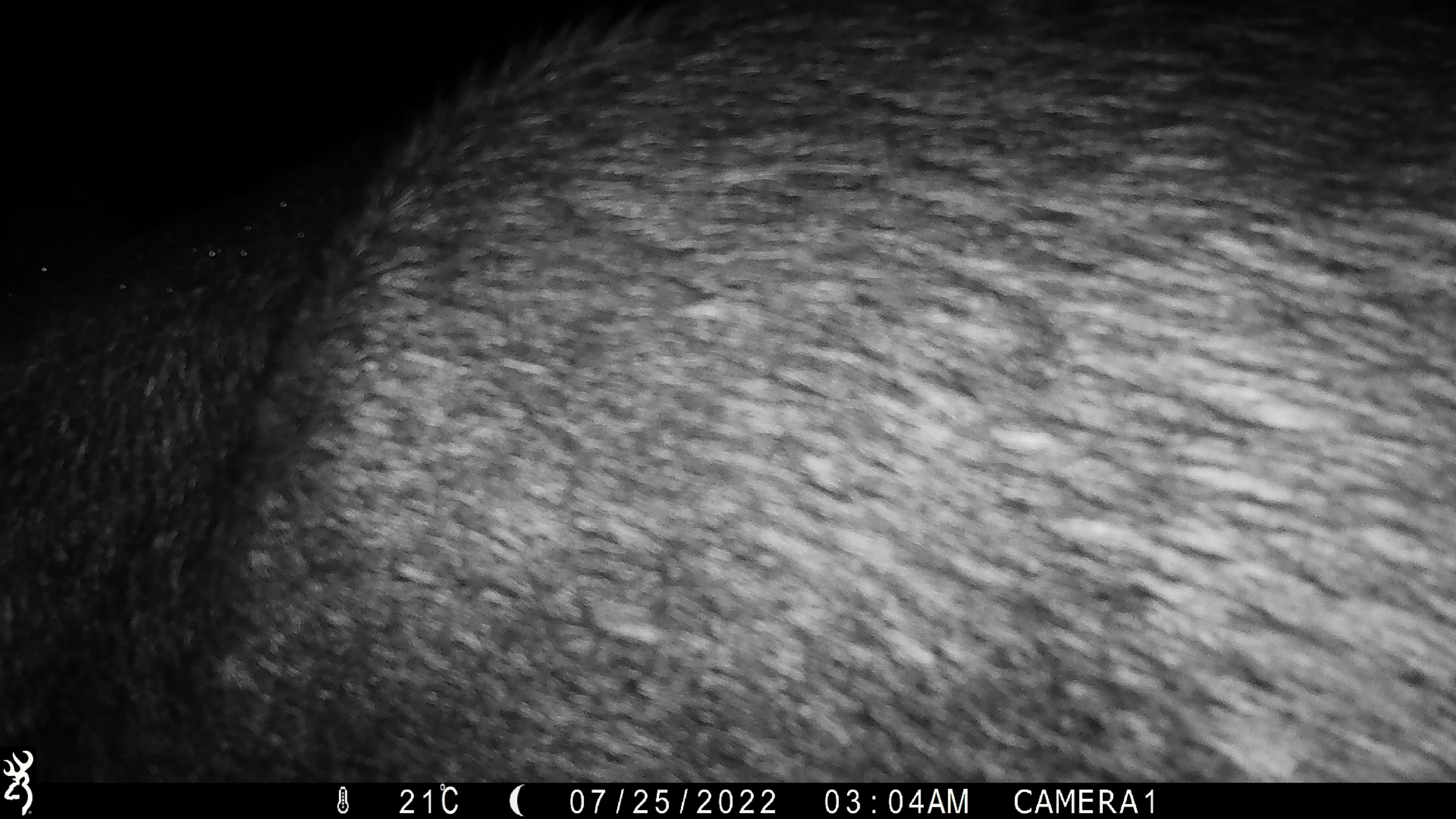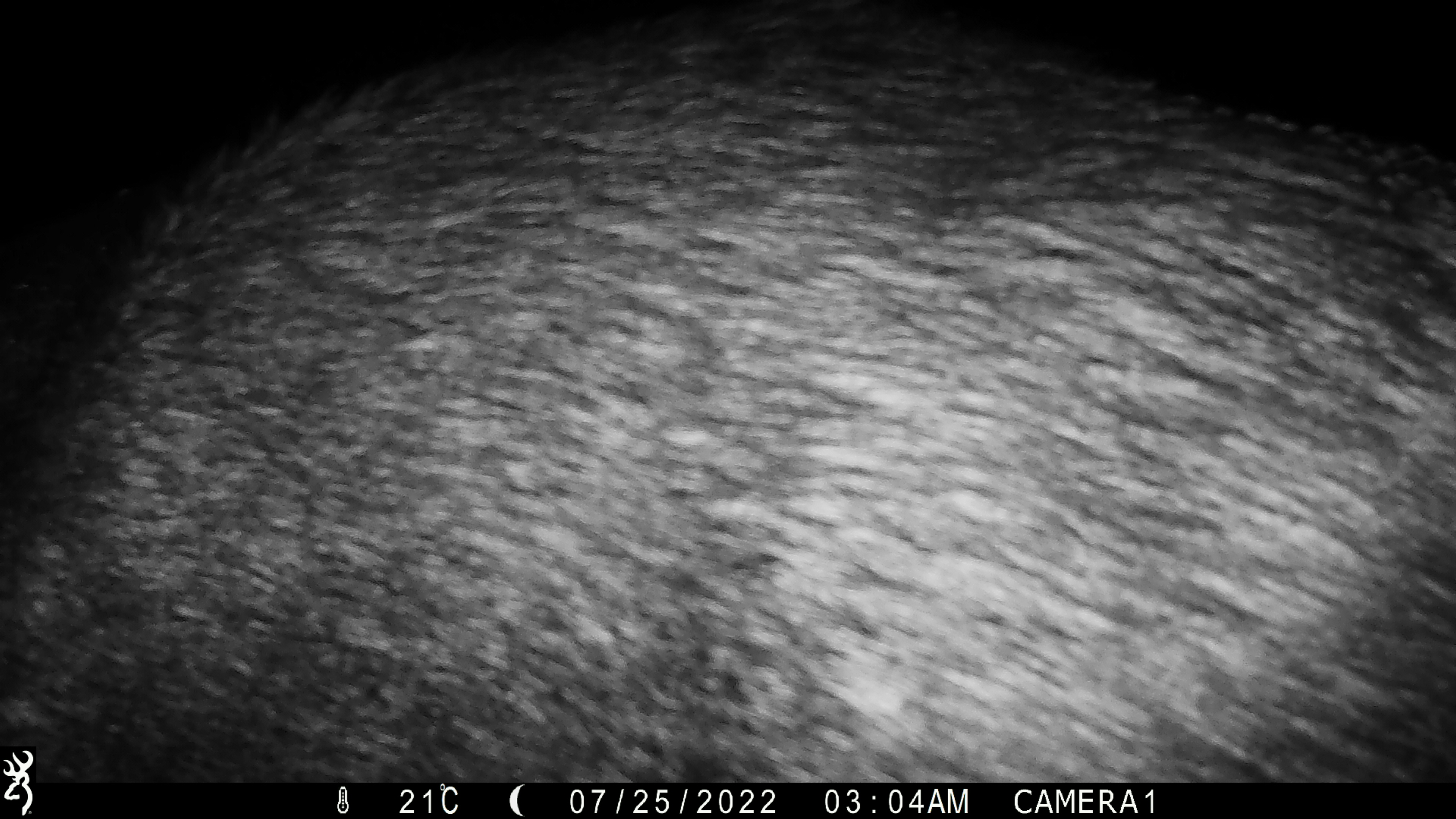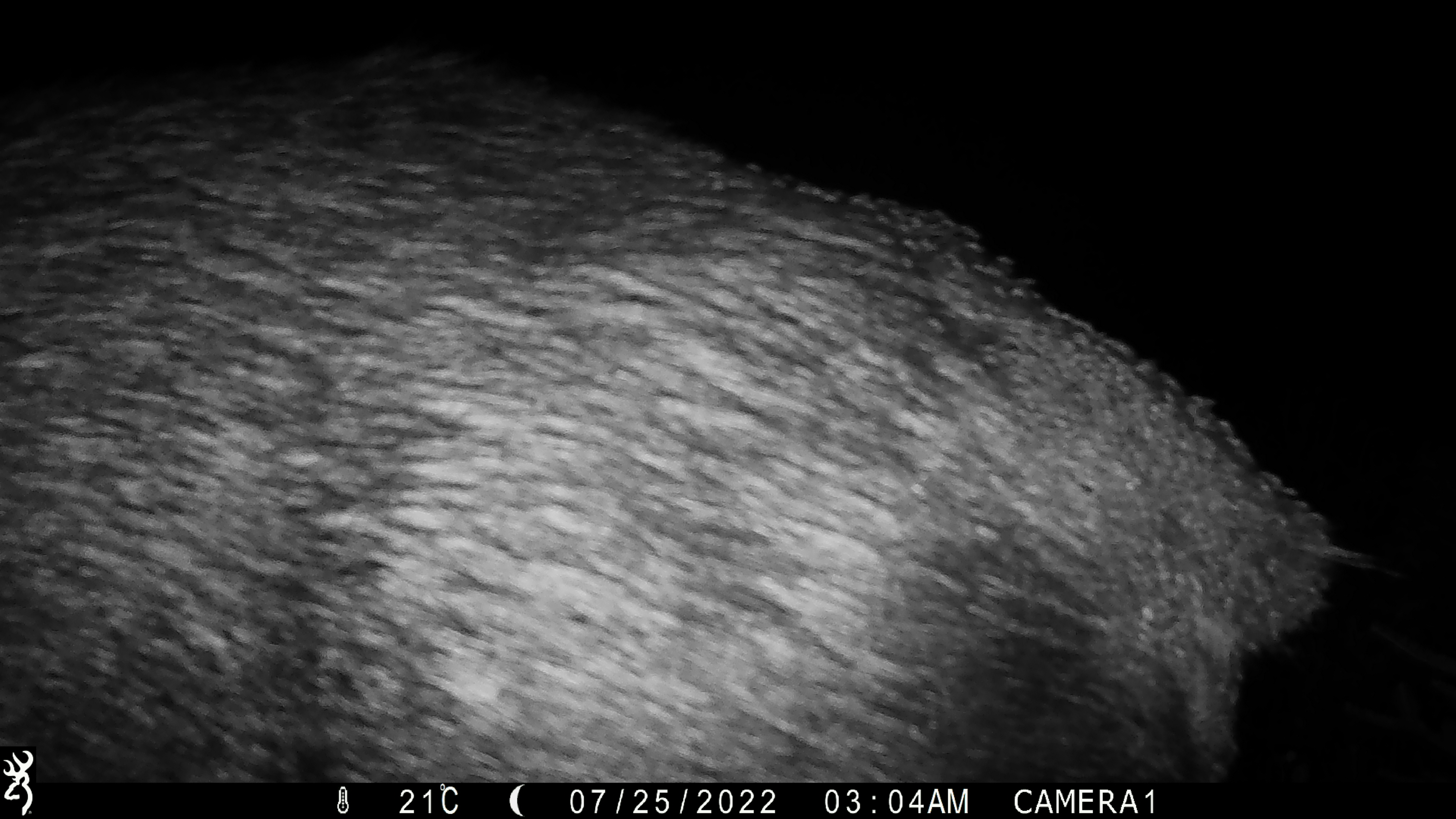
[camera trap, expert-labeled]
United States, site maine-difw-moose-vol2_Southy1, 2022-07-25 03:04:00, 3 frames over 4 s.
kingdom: Animalia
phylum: Chordata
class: Mammalia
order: Artiodactyla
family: Cervidae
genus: Alces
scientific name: Alces alces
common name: moose